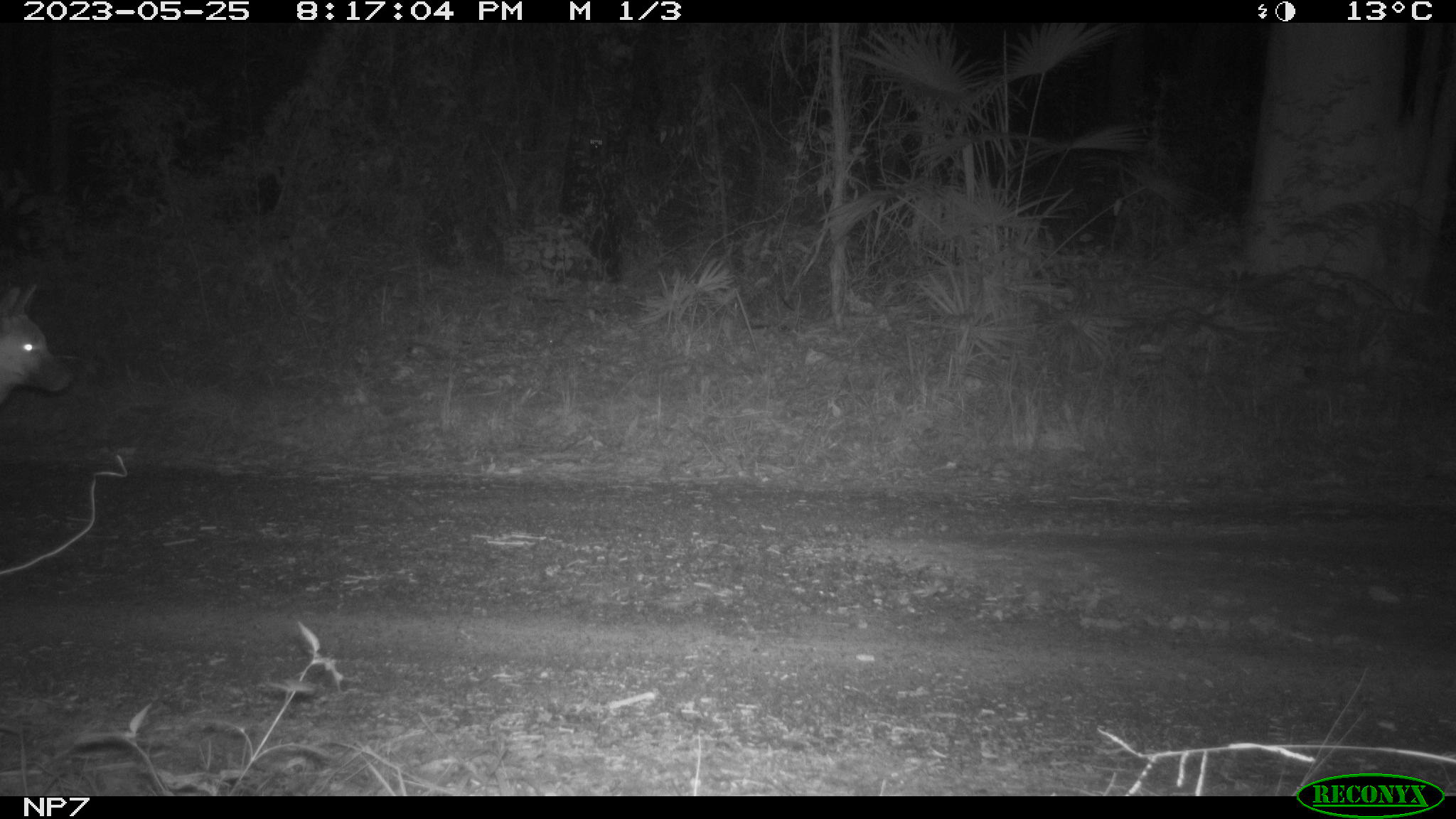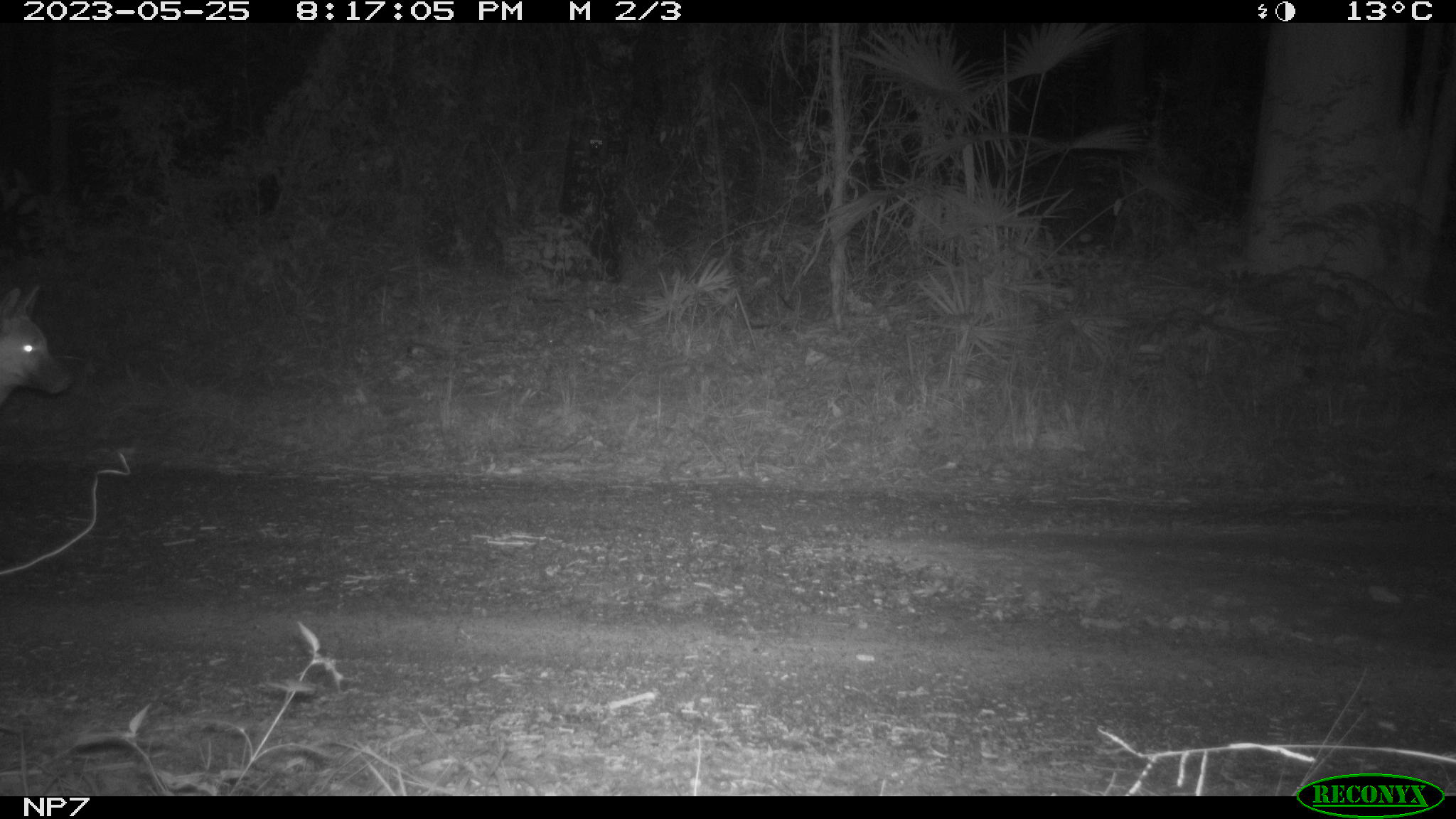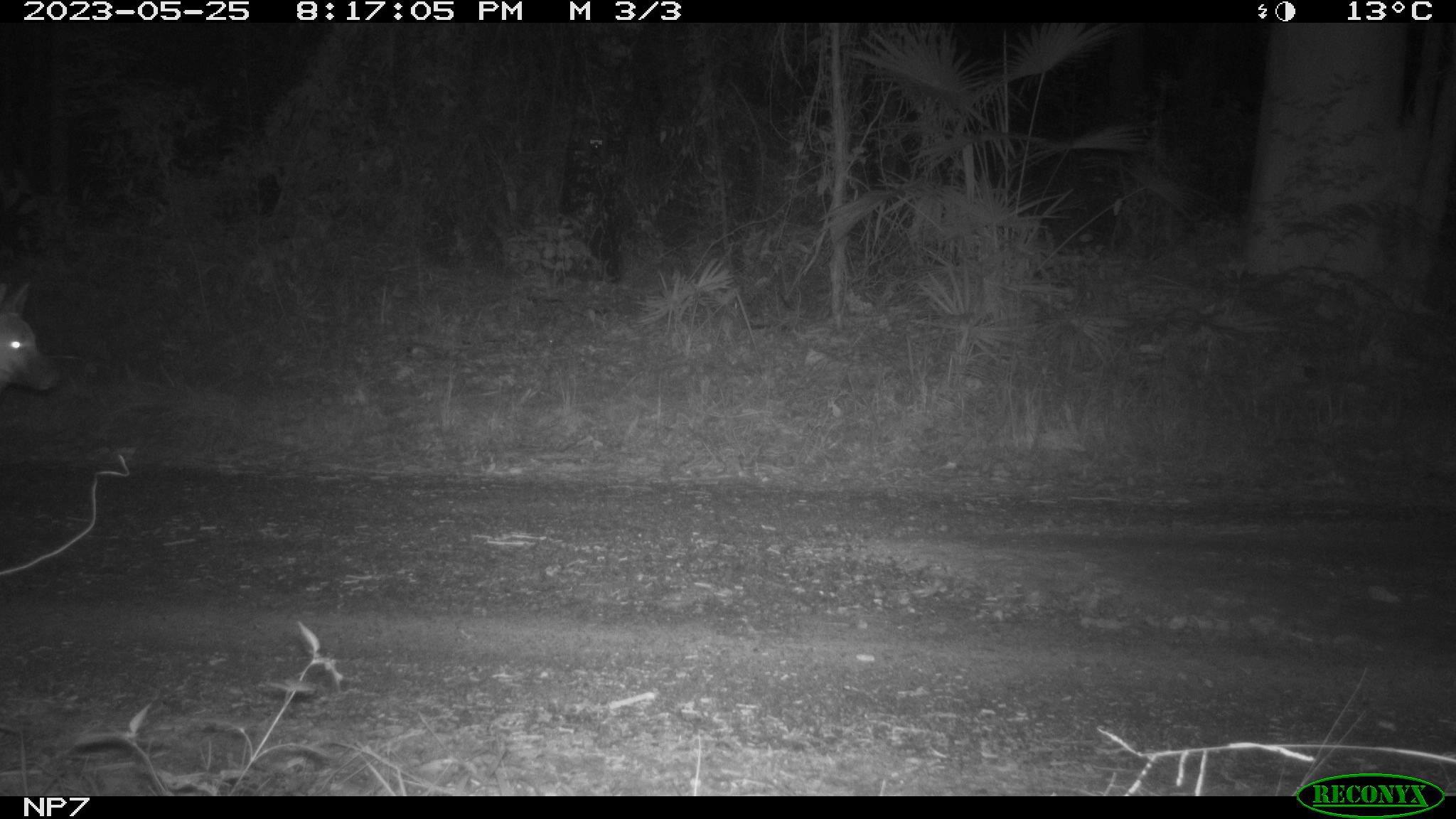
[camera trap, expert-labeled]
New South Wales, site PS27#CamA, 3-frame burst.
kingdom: Animalia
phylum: Chordata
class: Mammalia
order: Carnivora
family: Canidae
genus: Canis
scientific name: Canis familiaris dingo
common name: dingo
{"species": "dingo (Canis familiaris dingo)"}